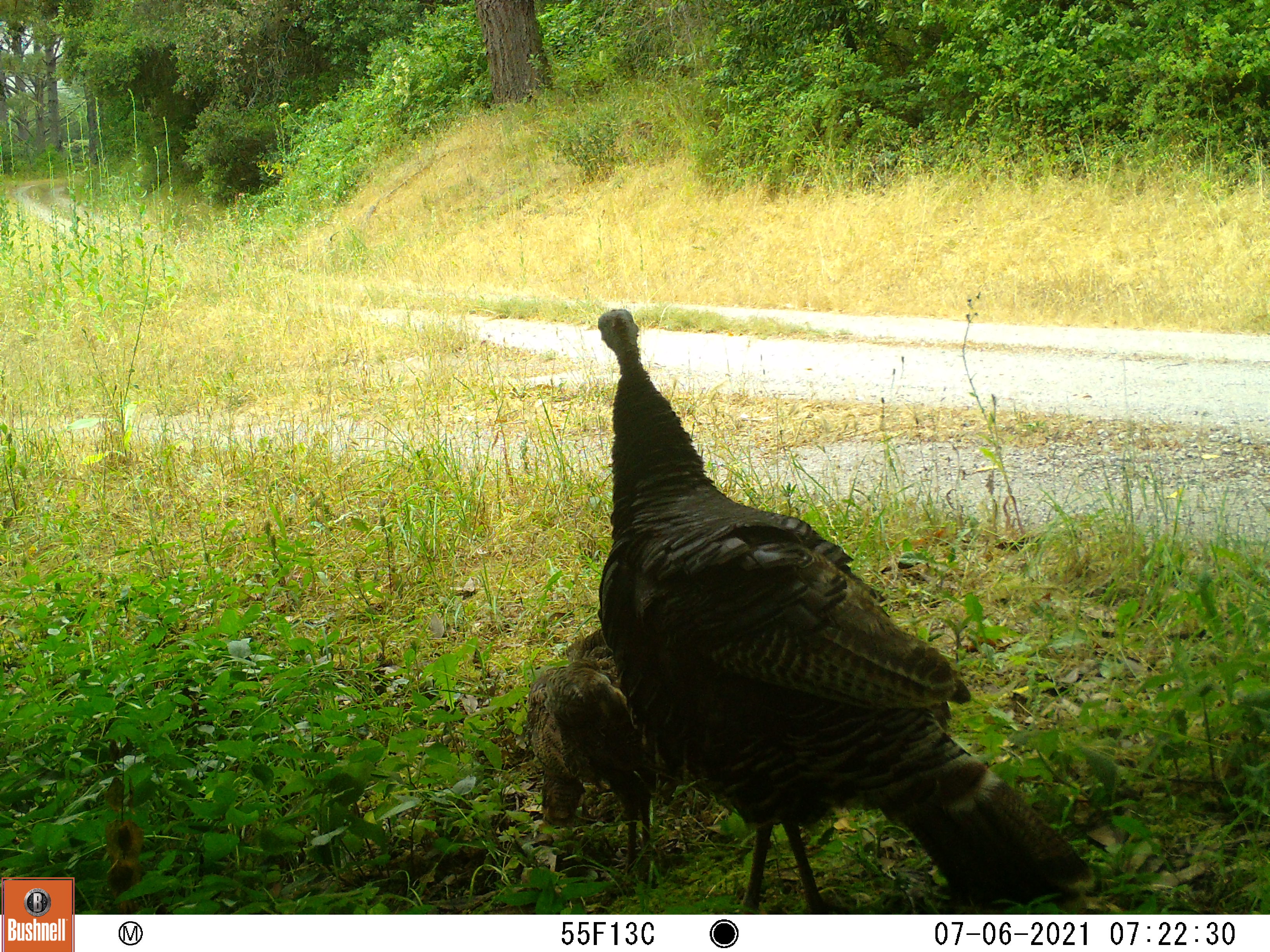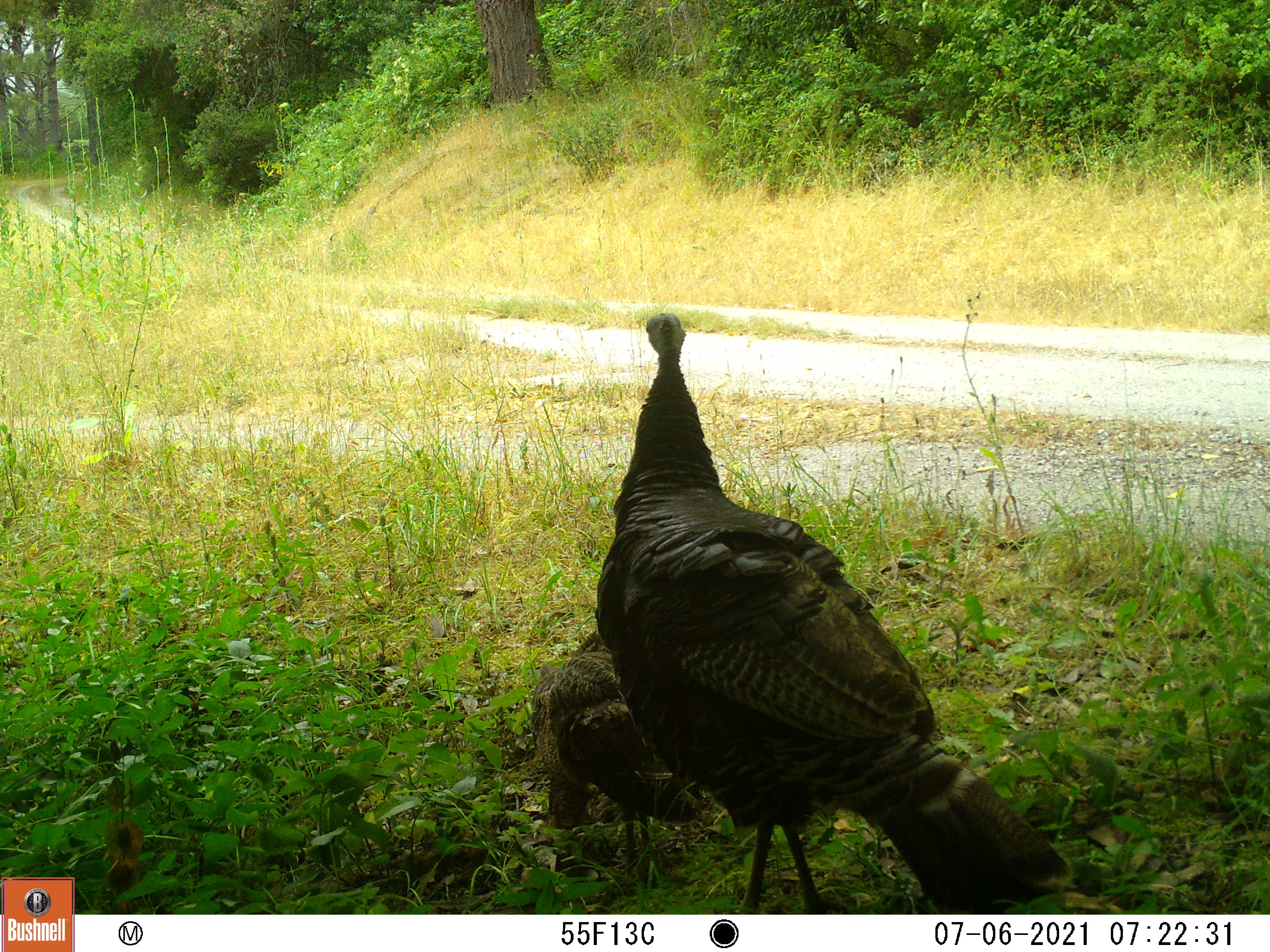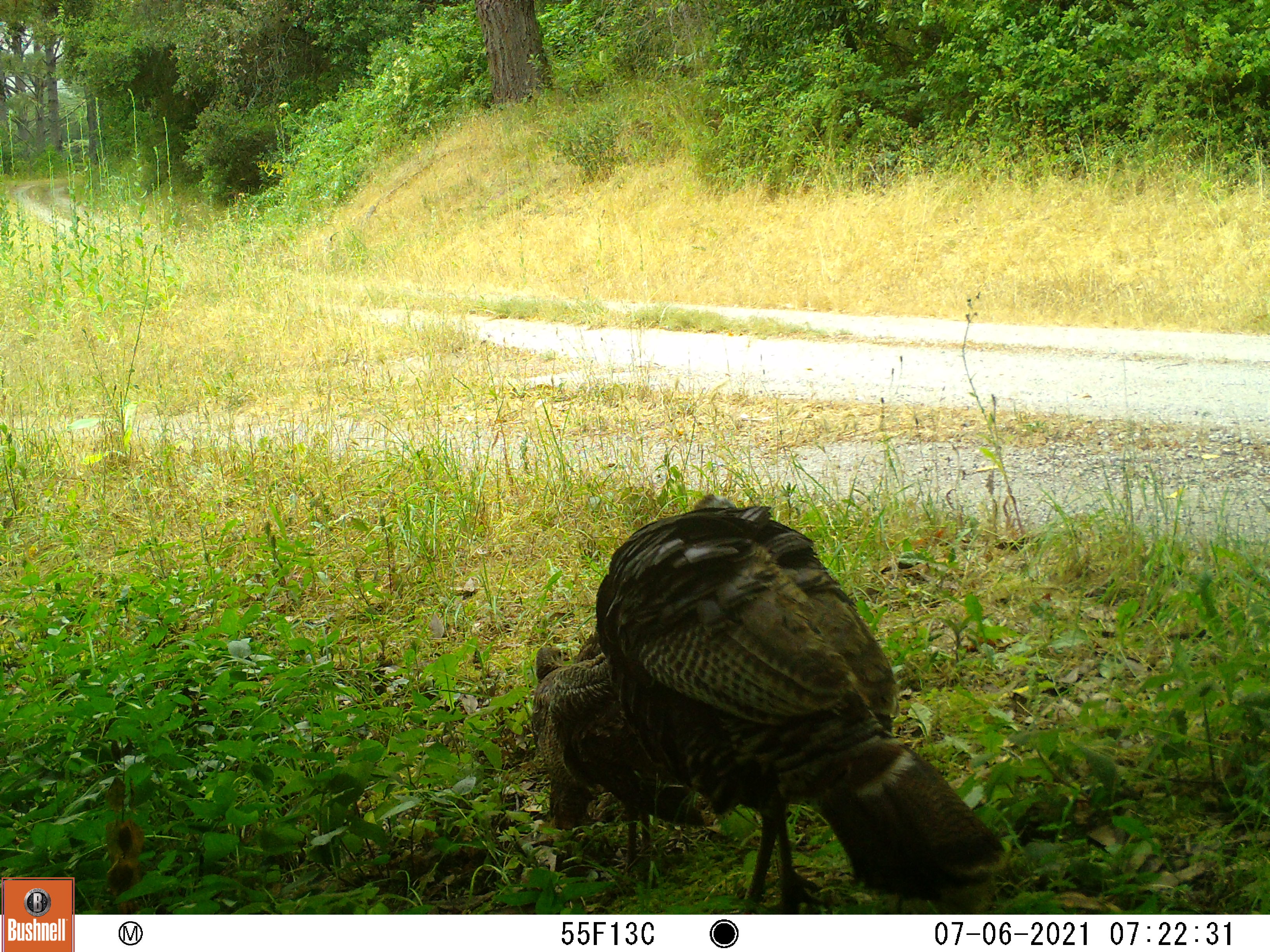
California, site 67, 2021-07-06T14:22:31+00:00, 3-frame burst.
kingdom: Animalia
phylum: Chordata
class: Aves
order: Galliformes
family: Phasianidae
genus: Meleagris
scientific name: Meleagris gallopavo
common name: turkey